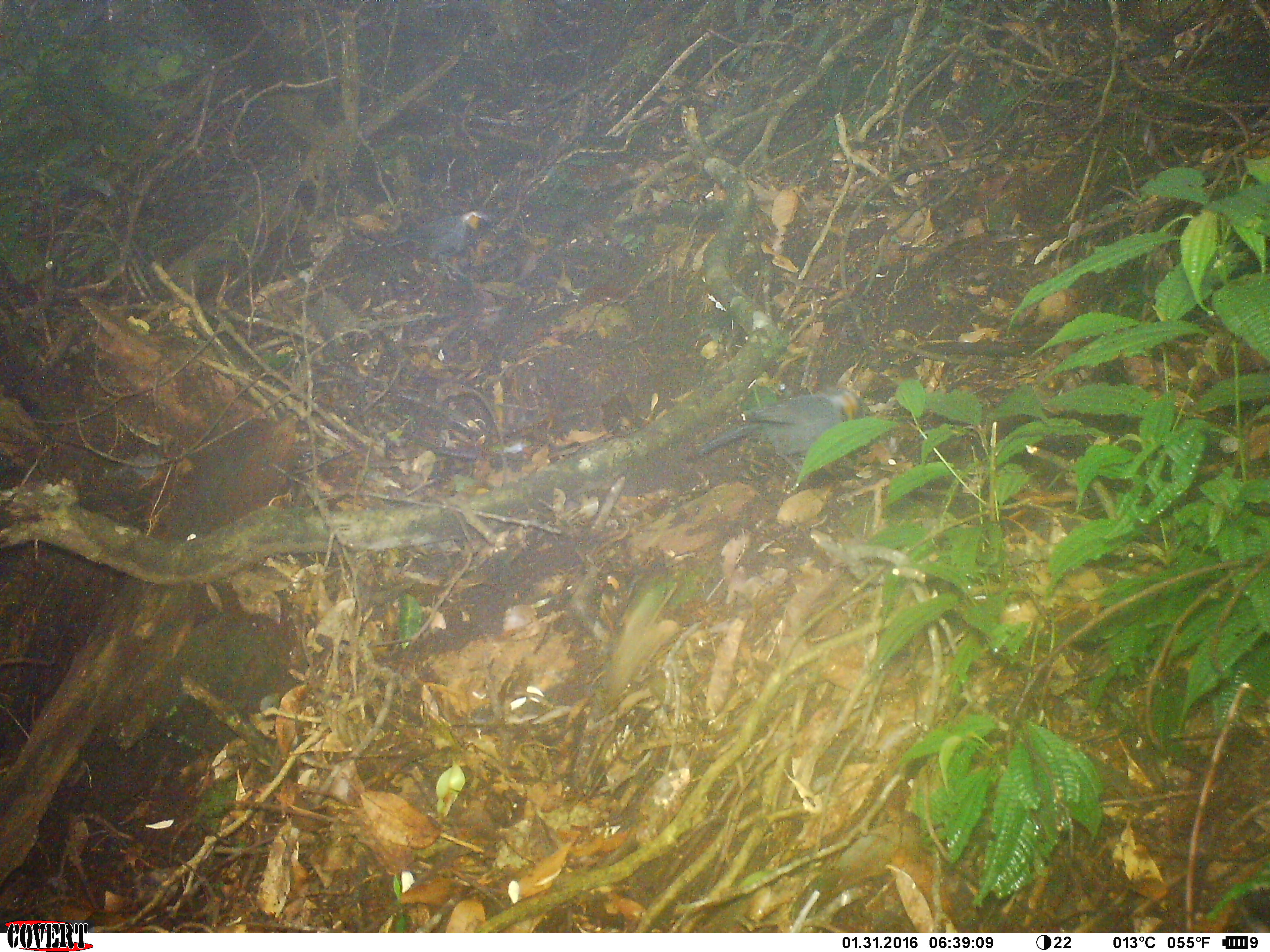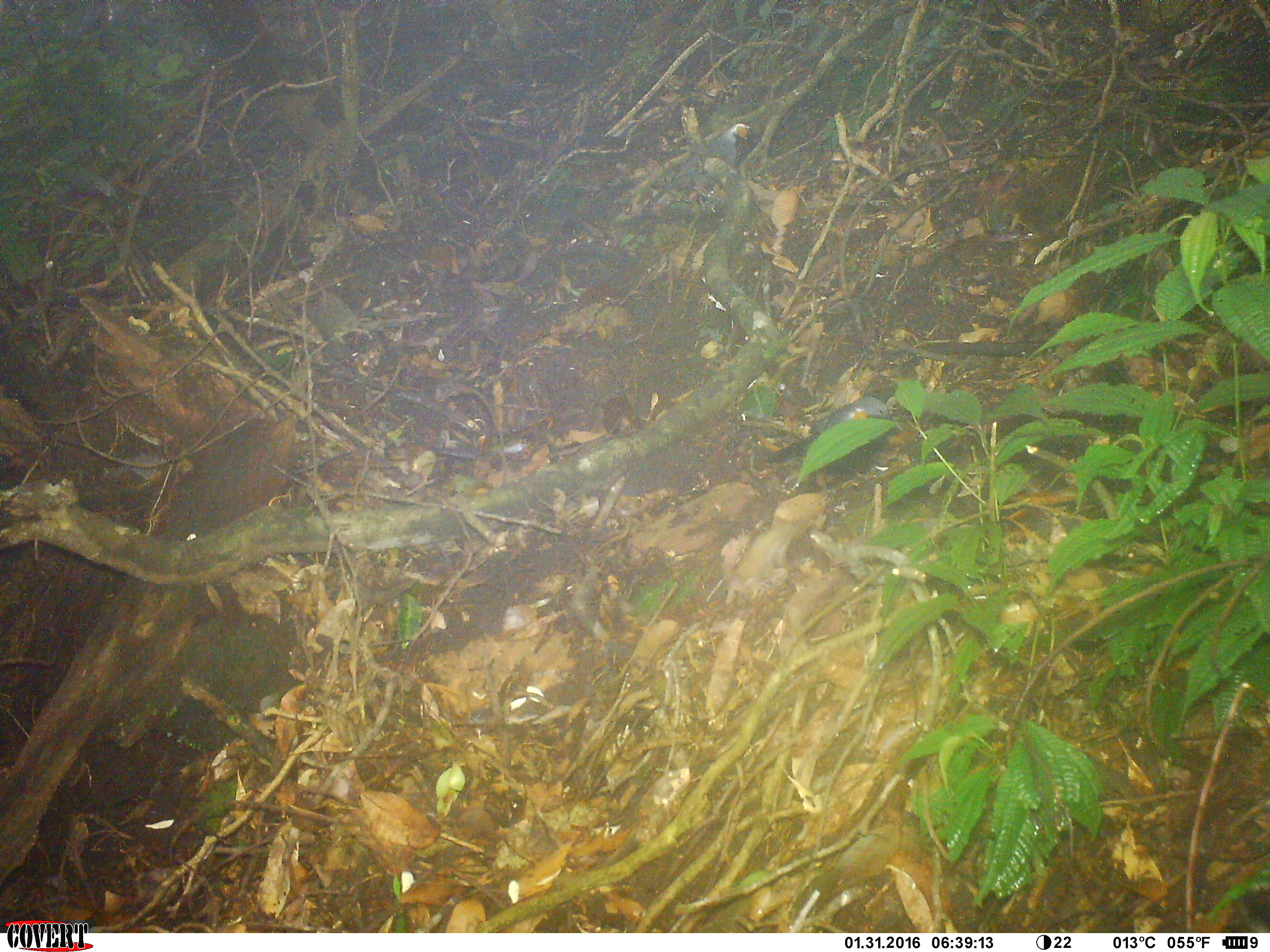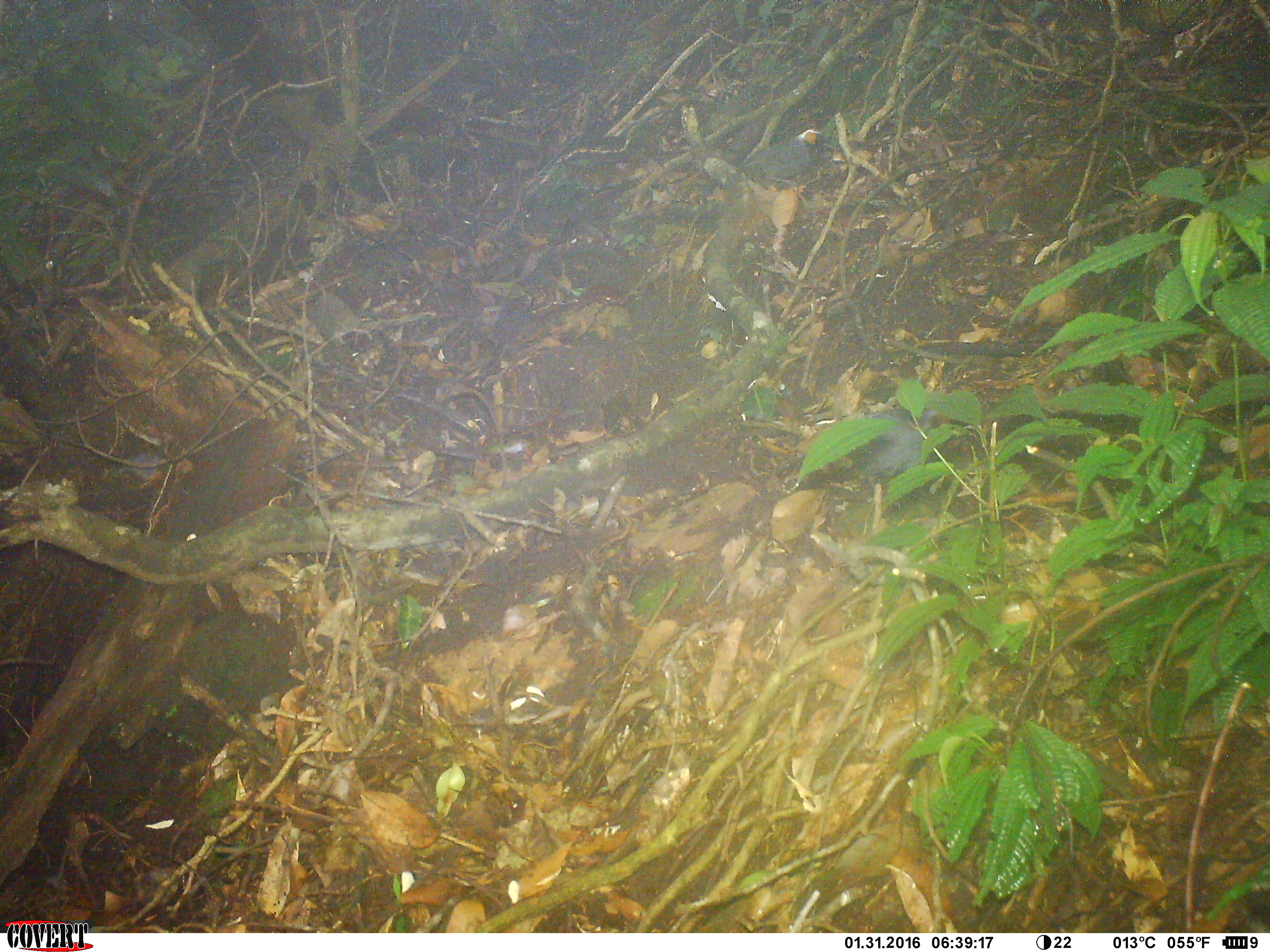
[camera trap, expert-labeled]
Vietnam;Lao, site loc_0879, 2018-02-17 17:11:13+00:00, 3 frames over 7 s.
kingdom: Animalia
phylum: Chordata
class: Aves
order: Passeriformes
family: Leiothrichidae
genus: Garrulax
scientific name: Garrulax castanotis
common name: rufous-cheeked laughingthrush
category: rufous cheeked laughingthrush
Rufous cheeked laughingthrush (rufous-cheeked laughingthrush) (Garrulax castanotis). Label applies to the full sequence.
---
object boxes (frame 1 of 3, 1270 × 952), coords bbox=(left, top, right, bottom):
rufous cheeked laughingthrush: bbox=(696, 387, 870, 479); bbox=(361, 208, 491, 281)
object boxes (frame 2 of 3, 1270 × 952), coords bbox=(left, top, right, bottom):
rufous cheeked laughingthrush: bbox=(648, 122, 764, 206); bbox=(766, 395, 901, 464)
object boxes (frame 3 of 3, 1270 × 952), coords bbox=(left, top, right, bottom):
rufous cheeked laughingthrush: bbox=(795, 405, 939, 491); bbox=(736, 128, 831, 204)